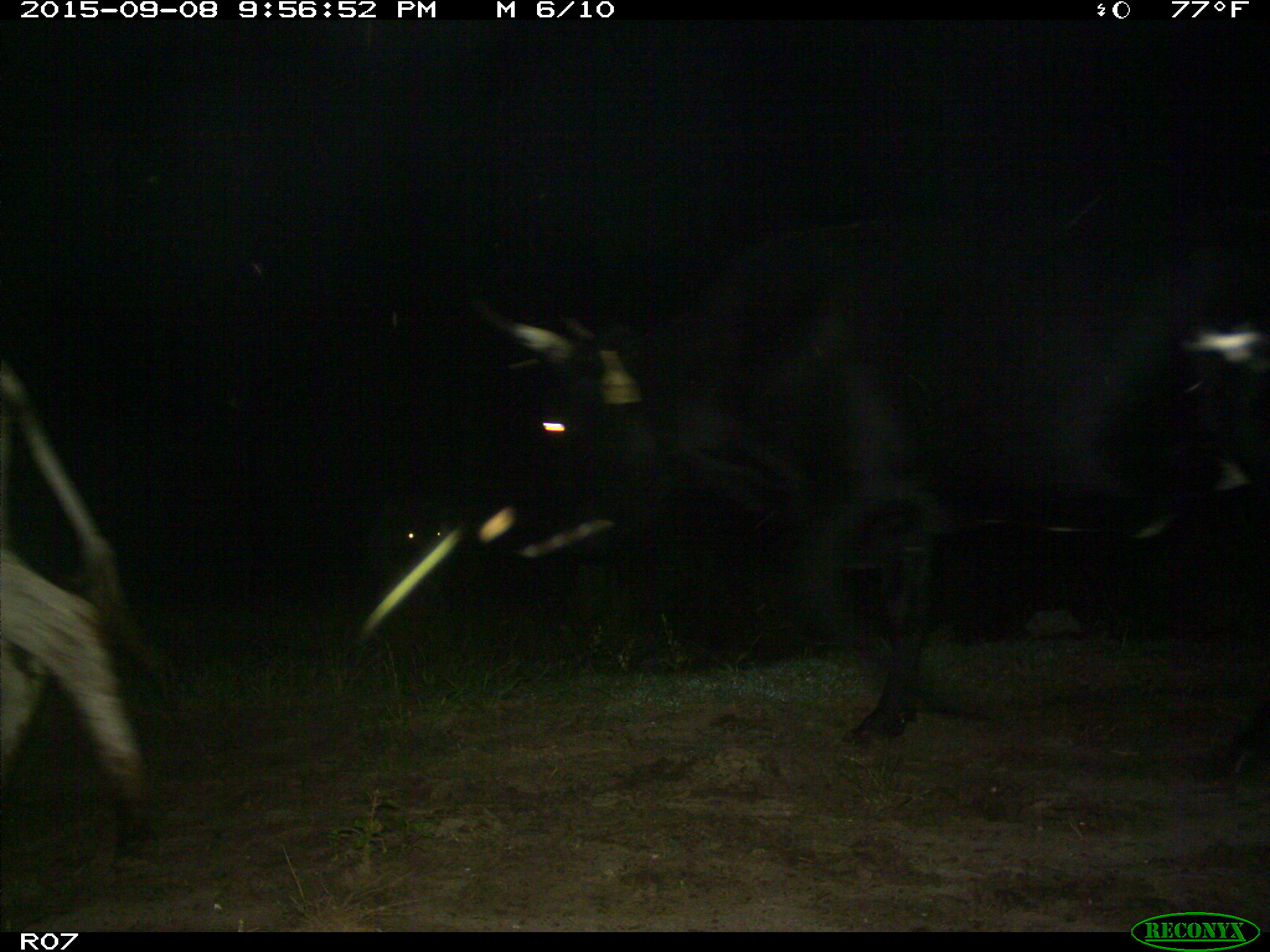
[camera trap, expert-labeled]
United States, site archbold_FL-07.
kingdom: Animalia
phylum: Chordata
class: Mammalia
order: Artiodactyla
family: Bovidae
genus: Bos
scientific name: Bos taurus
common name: domestic cow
Bos taurus (domestic cow).